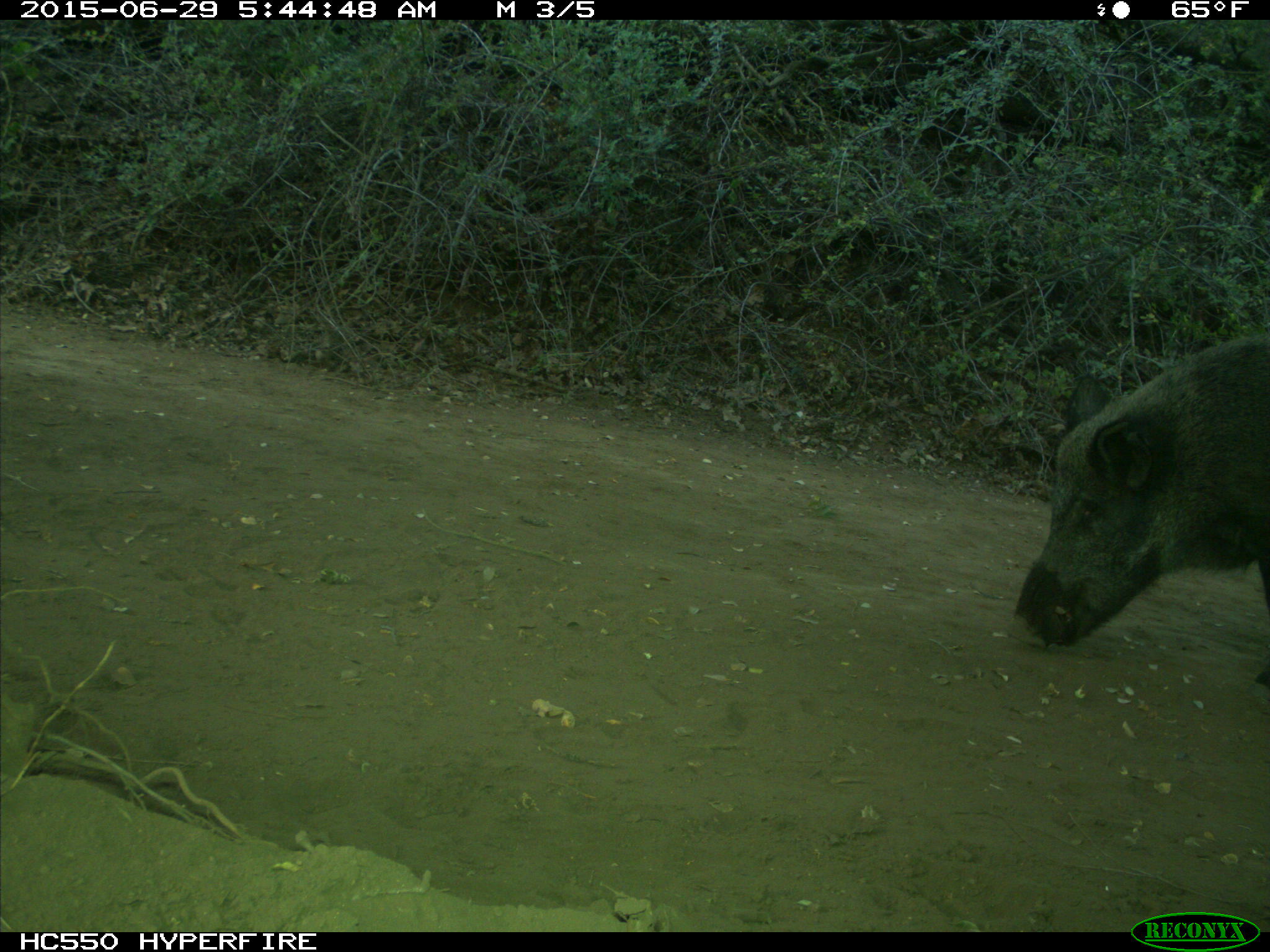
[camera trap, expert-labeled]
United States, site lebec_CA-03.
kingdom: Animalia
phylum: Chordata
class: Mammalia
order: Artiodactyla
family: Suidae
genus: Sus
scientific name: Sus scrofa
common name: wild boar